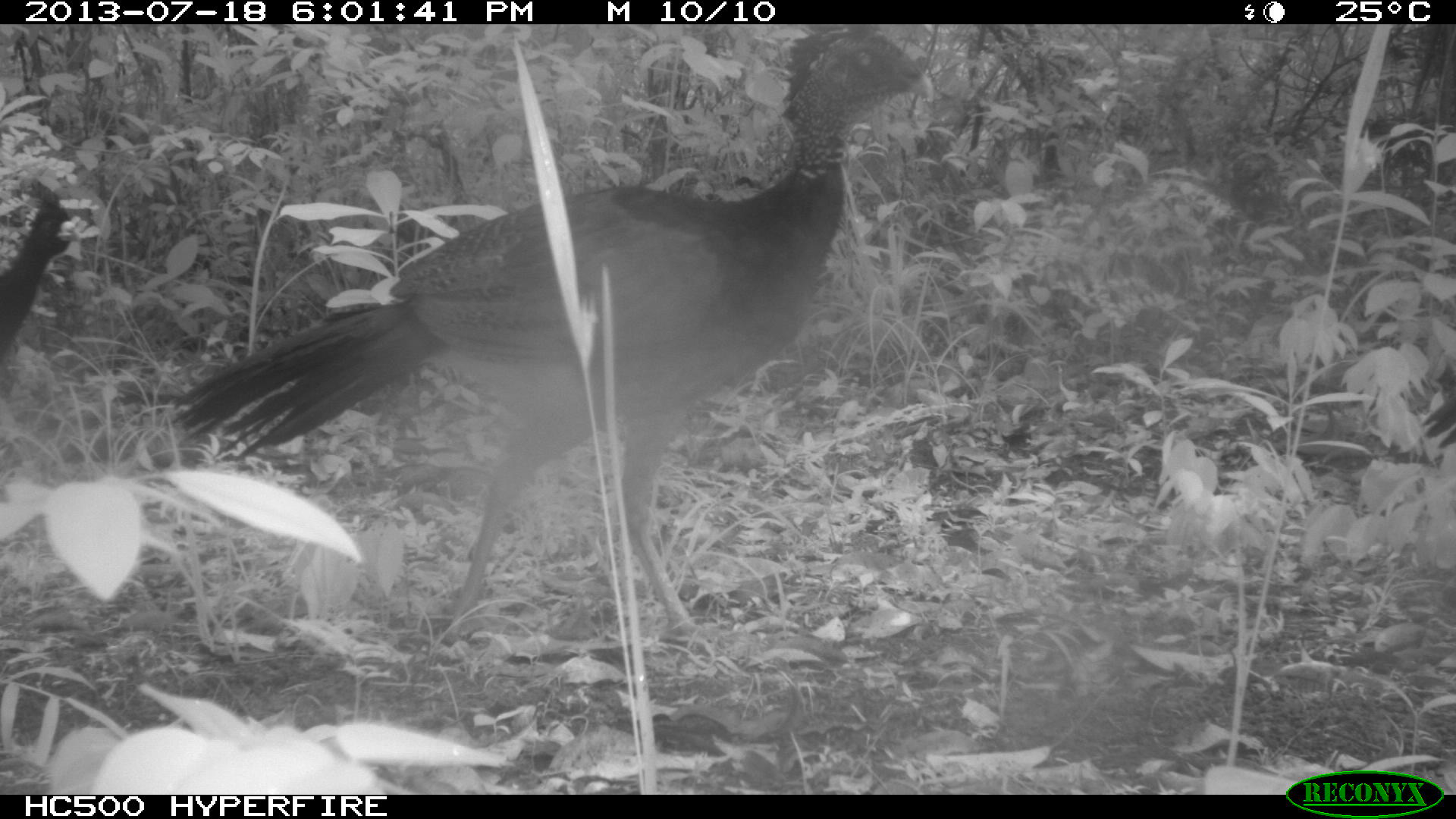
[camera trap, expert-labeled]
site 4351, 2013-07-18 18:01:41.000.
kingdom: Animalia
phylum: Chordata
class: Aves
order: Galliformes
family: Cracidae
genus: Crax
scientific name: Crax rubra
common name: great curassow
Crax rubra (great curassow), count 5.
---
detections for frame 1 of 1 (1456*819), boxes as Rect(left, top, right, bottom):
crax rubra: Rect(165, 22, 935, 640); Rect(0, 177, 83, 358)